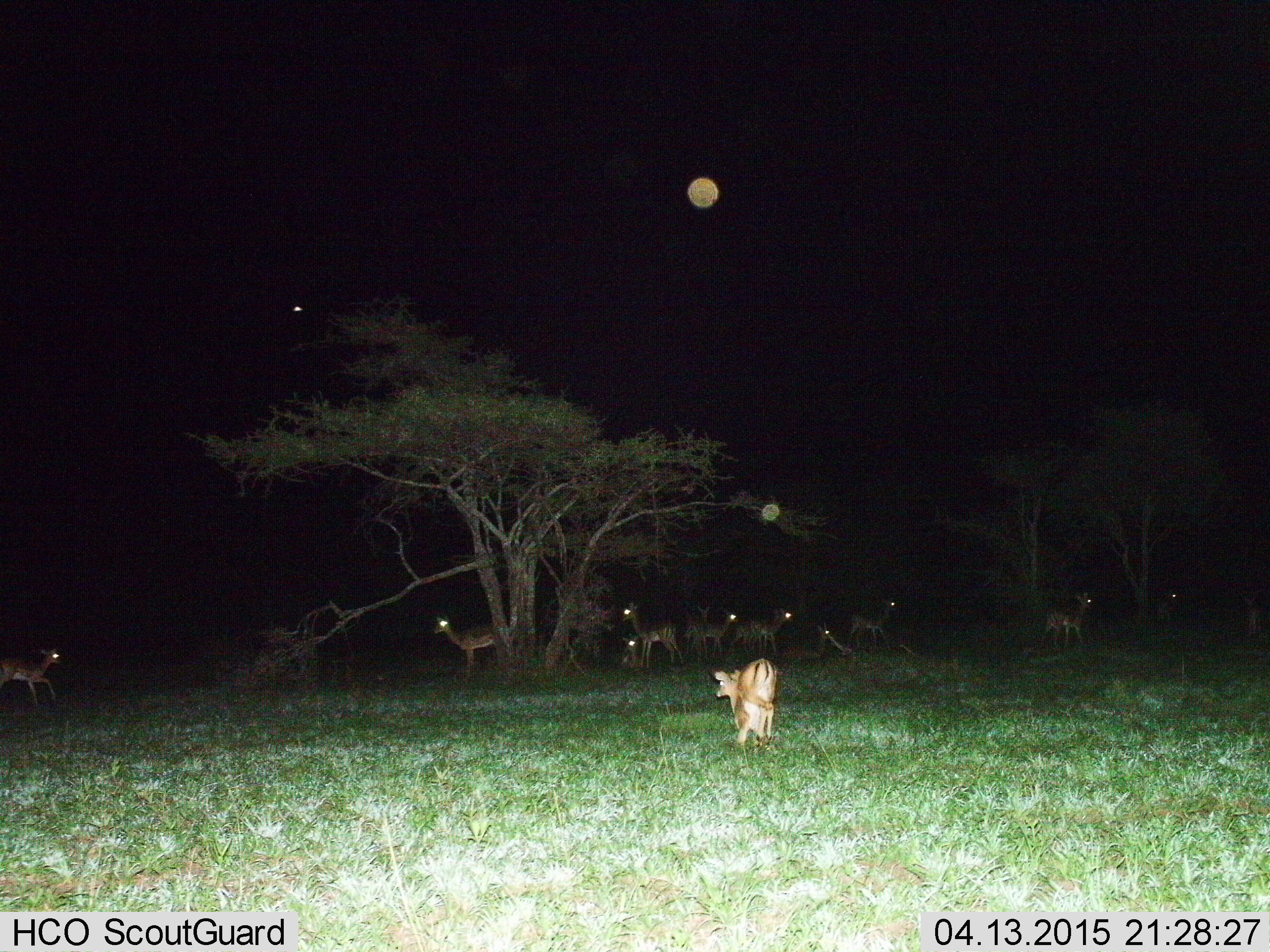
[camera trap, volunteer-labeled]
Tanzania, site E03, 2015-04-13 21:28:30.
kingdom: Animalia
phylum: Chordata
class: Mammalia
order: Artiodactyla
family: Bovidae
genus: Aepyceros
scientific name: Aepyceros melampus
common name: impala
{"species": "impala (Aepyceros melampus)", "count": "11-50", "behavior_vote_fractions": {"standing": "100%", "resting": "71%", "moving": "57%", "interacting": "0%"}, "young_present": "14%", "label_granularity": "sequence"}